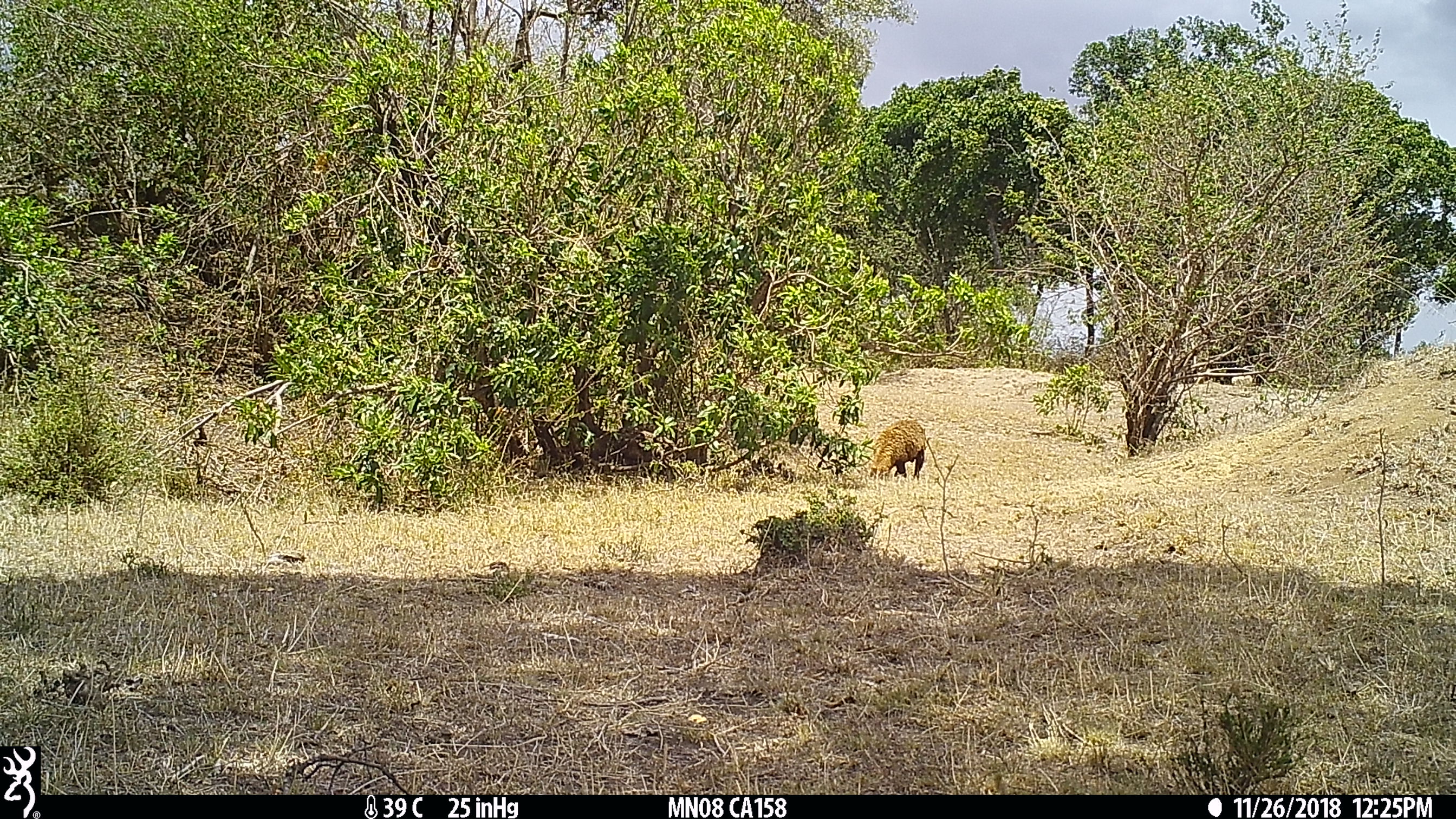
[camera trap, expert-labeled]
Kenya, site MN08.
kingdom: Animalia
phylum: Chordata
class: Mammalia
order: Artiodactyla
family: Bovidae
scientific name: Bovidae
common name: sheep or goat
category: shoat